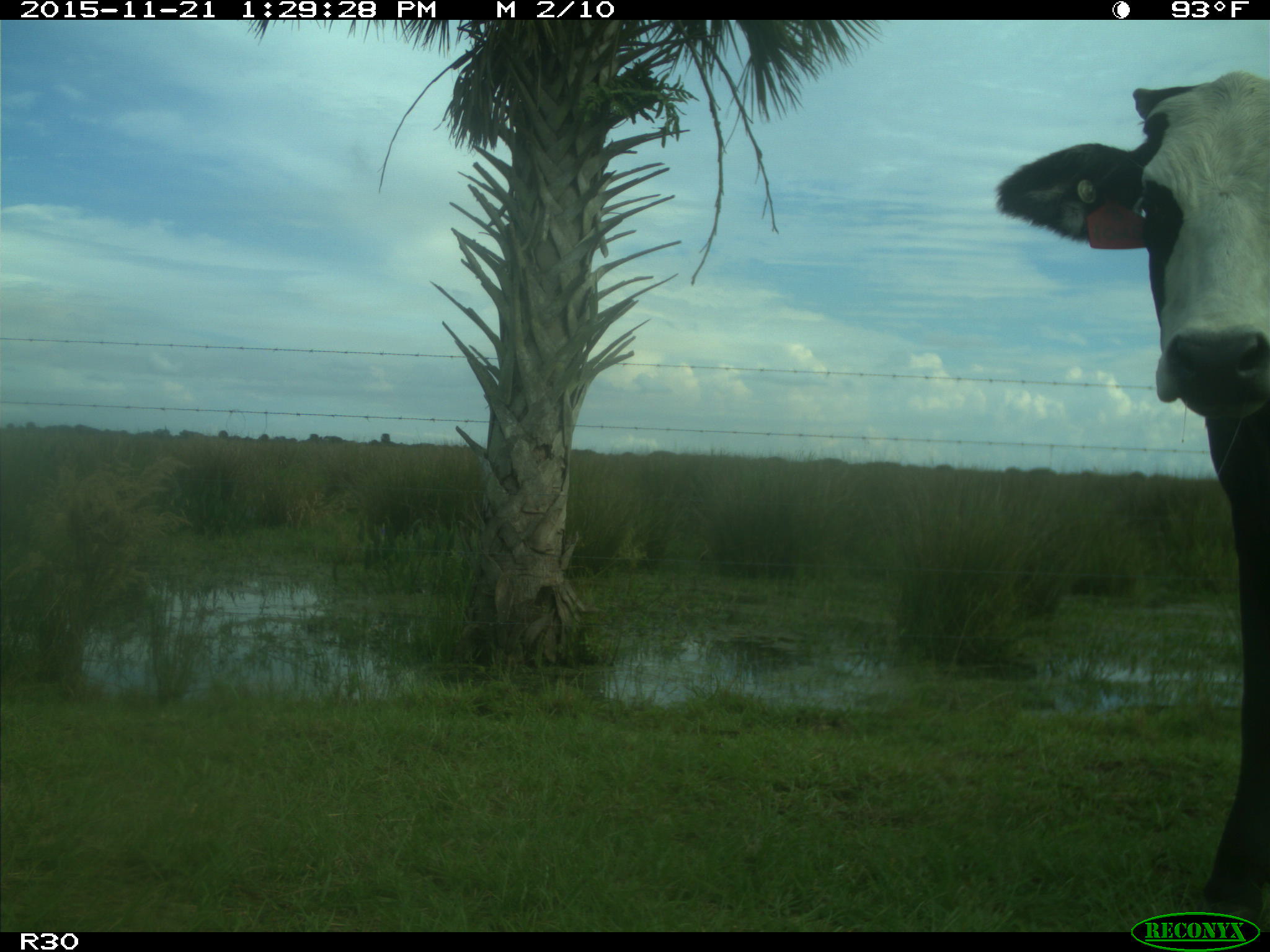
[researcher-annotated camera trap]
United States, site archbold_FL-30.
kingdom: Animalia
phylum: Chordata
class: Mammalia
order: Artiodactyla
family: Bovidae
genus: Bos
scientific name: Bos taurus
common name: domestic cow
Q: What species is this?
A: Bos taurus (domestic cow).